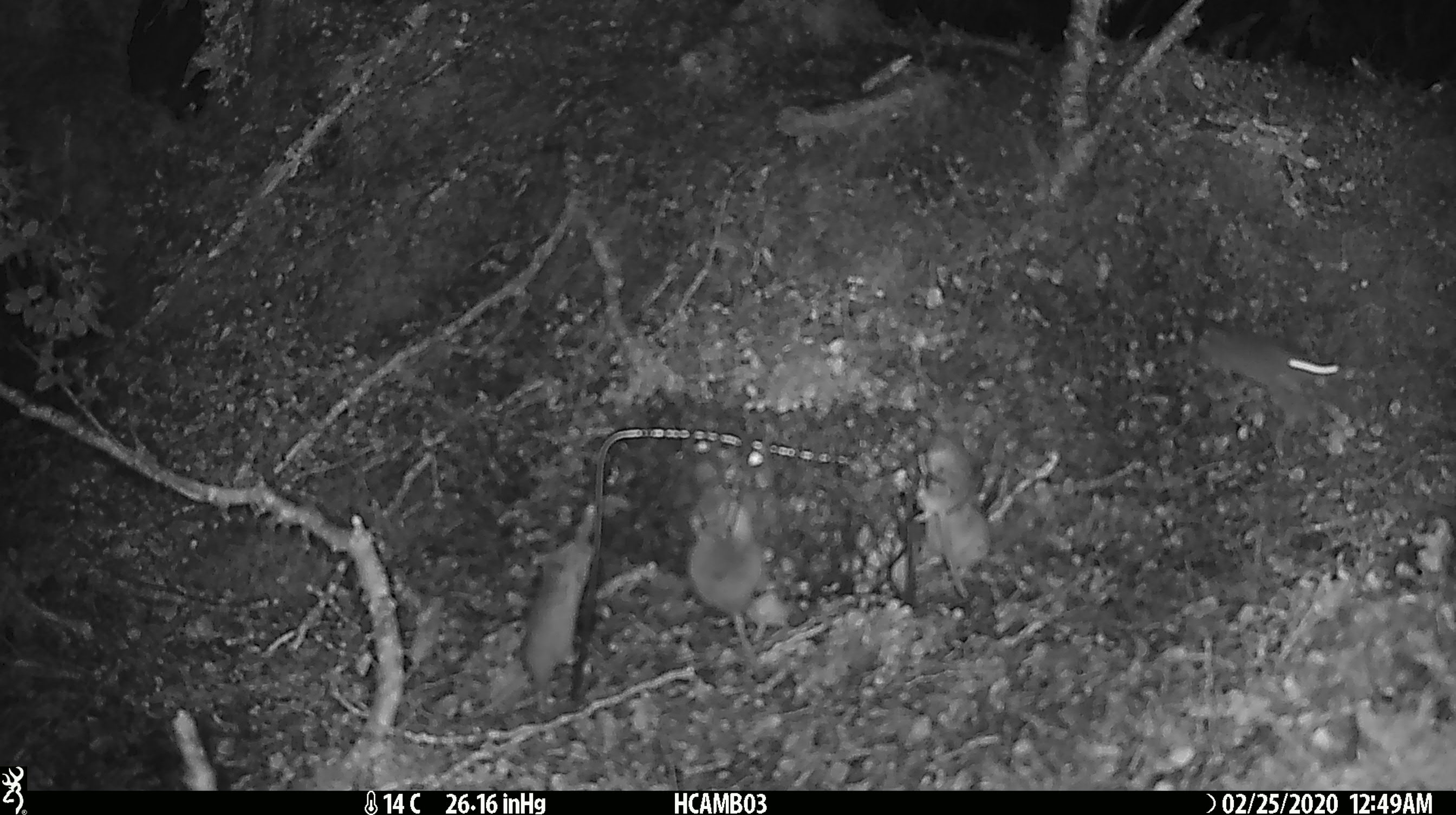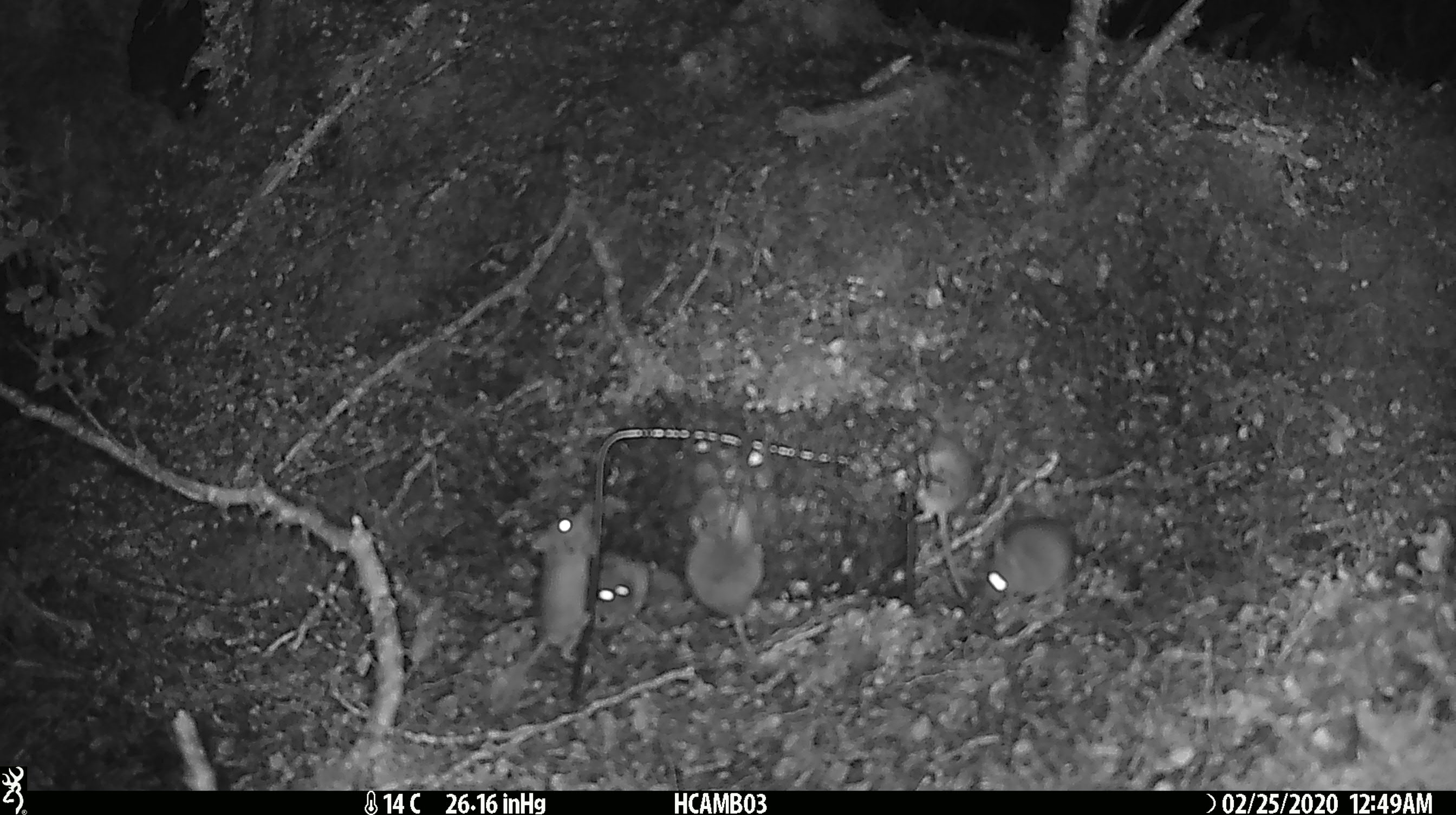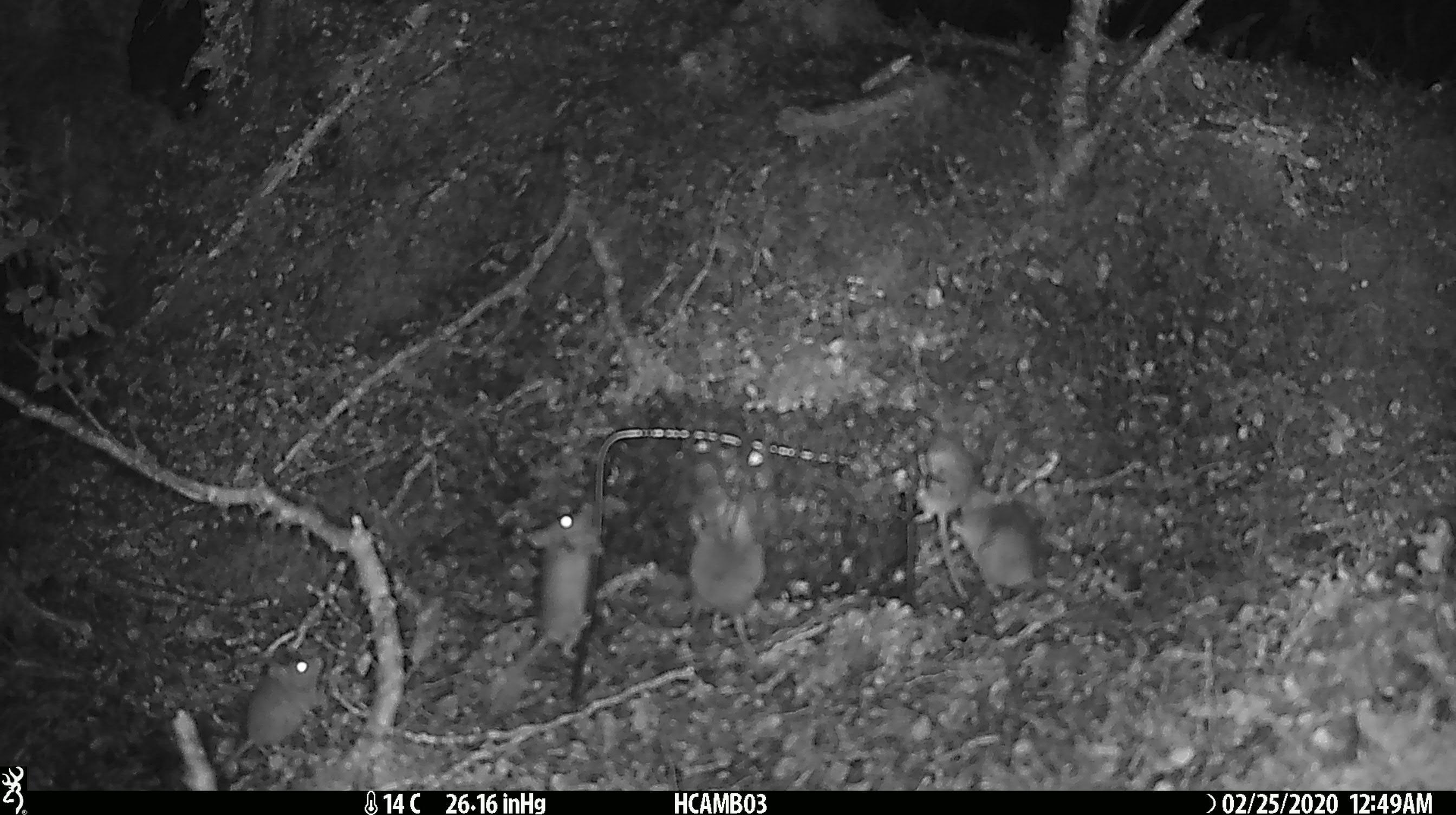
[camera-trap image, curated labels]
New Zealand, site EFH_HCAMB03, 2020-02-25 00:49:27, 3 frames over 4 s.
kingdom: Animalia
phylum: Chordata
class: Mammalia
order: Rodentia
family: Muridae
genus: Mus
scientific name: Mus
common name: mouse